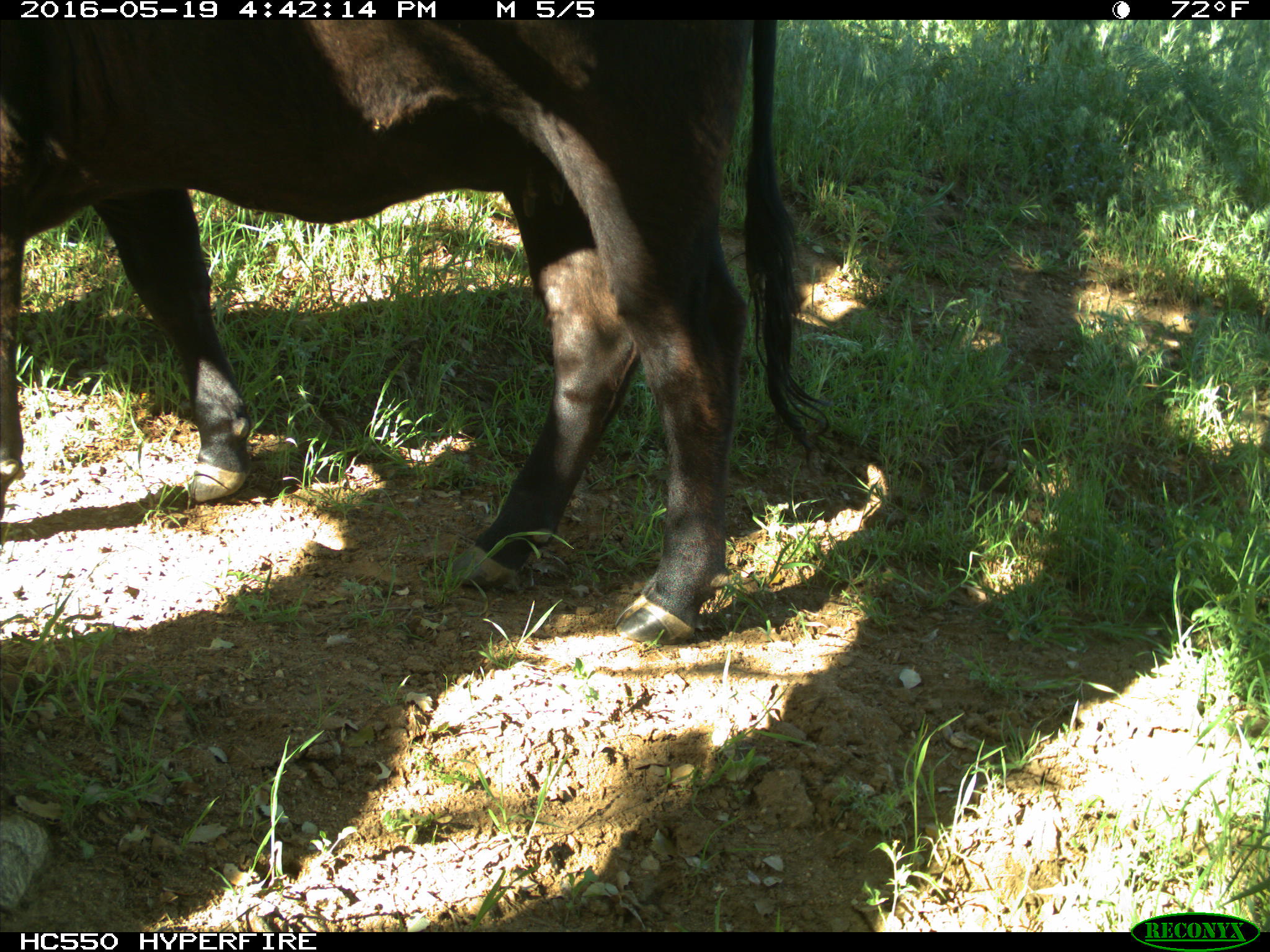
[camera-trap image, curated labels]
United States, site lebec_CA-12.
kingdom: Animalia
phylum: Chordata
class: Mammalia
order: Artiodactyla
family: Bovidae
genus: Bos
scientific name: Bos taurus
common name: domestic cow